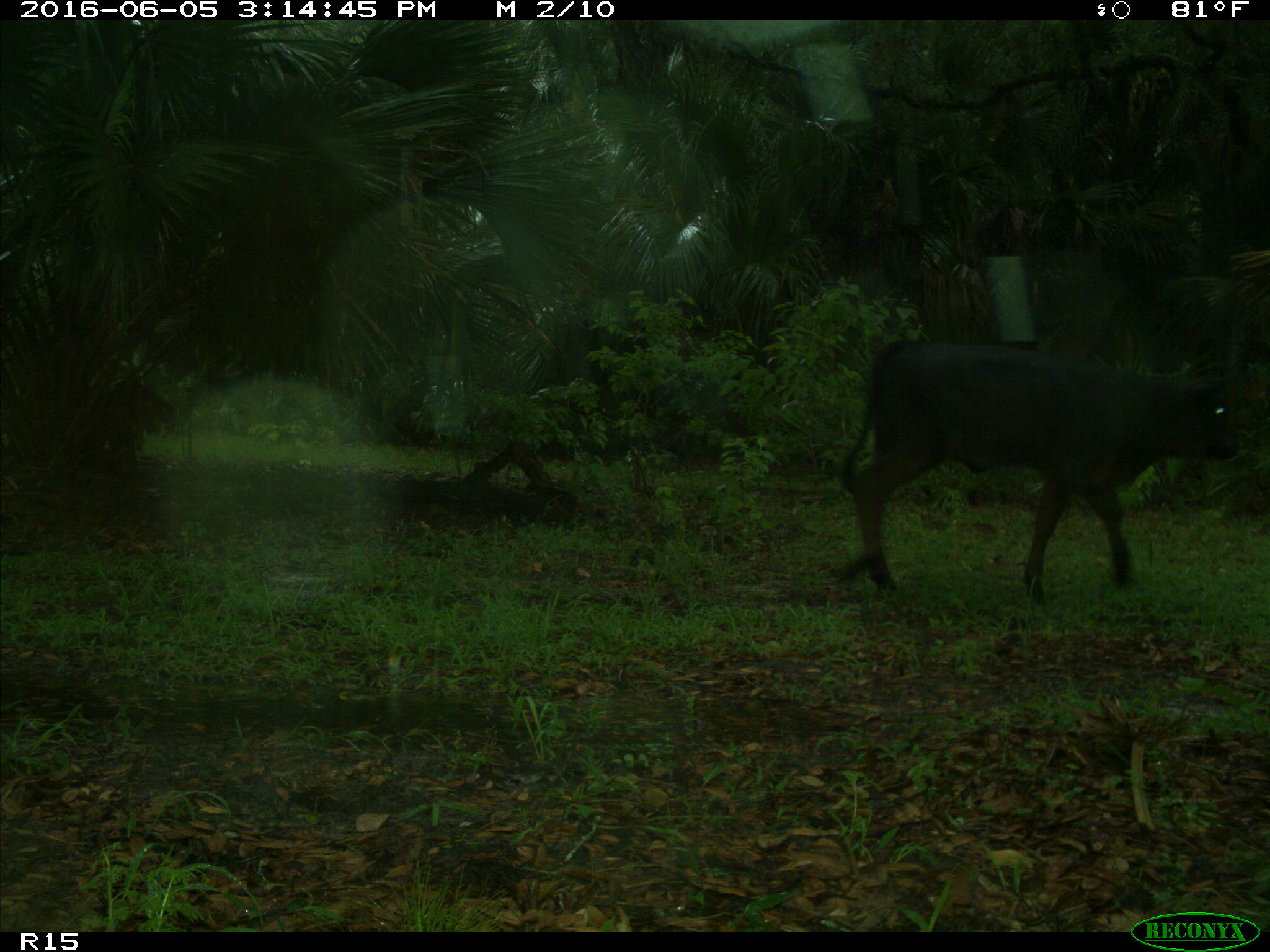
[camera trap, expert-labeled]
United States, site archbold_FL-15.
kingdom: Animalia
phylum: Chordata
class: Mammalia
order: Artiodactyla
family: Bovidae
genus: Bos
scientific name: Bos taurus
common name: domestic cow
Bos taurus (domestic cow).